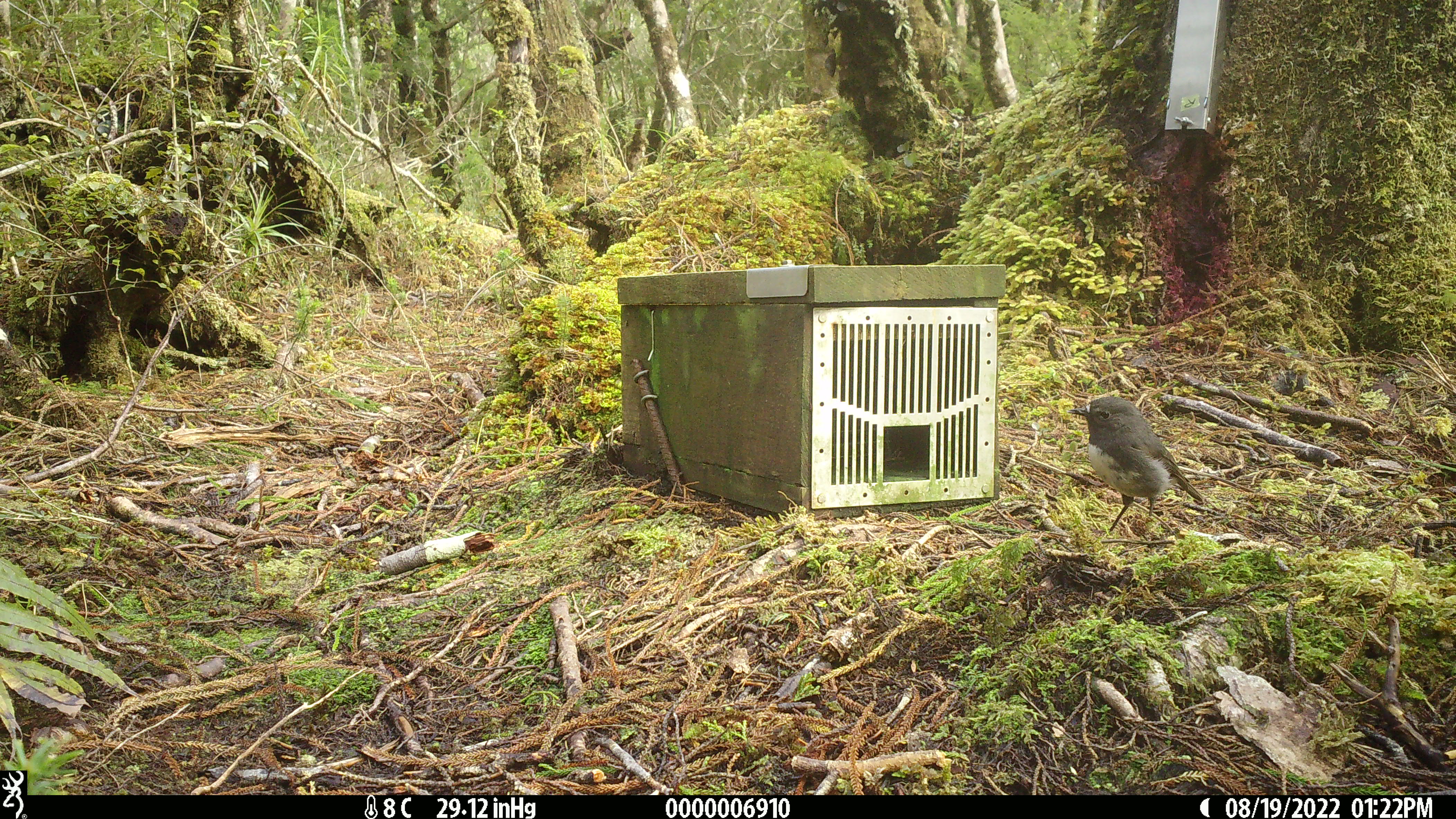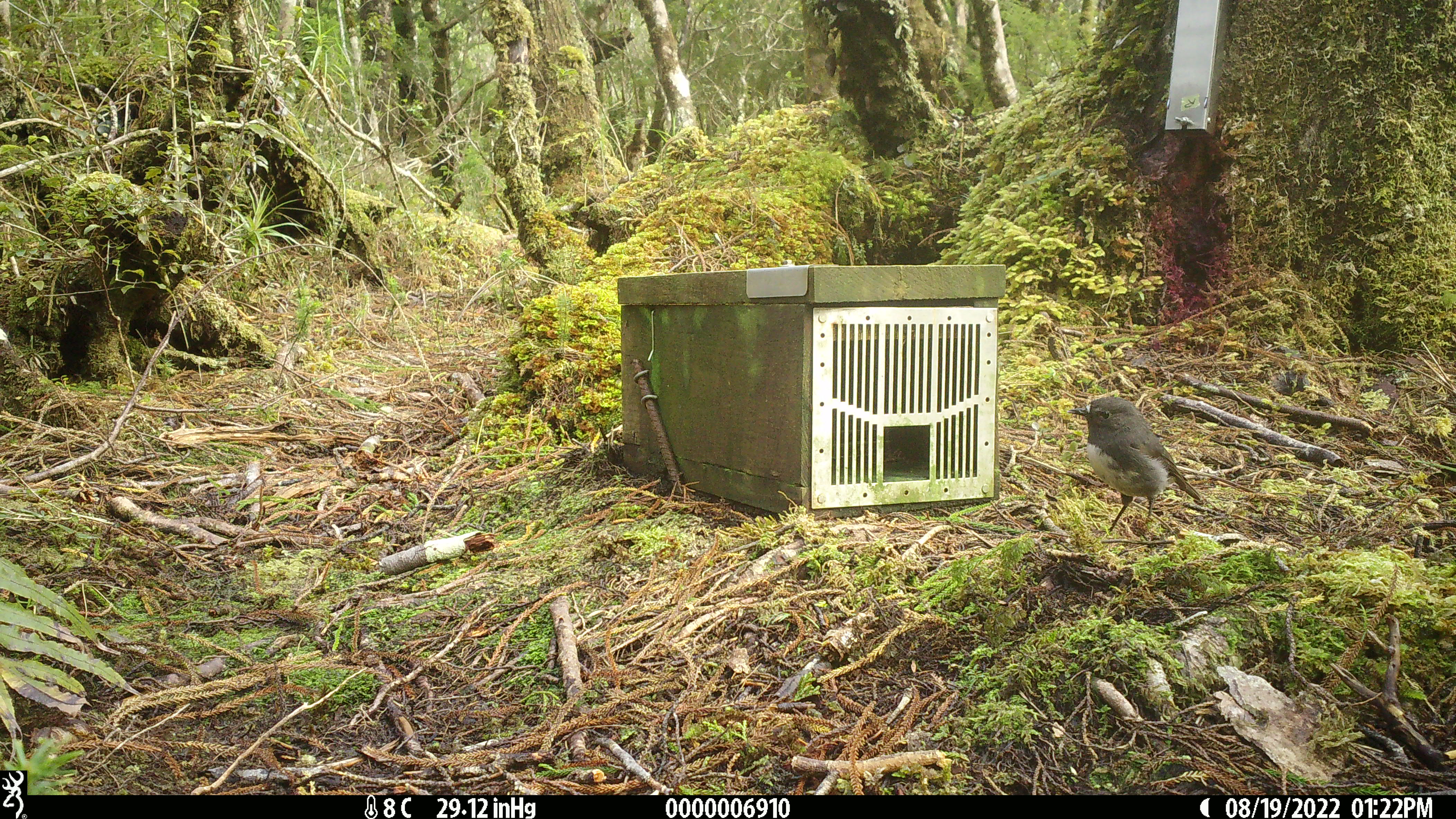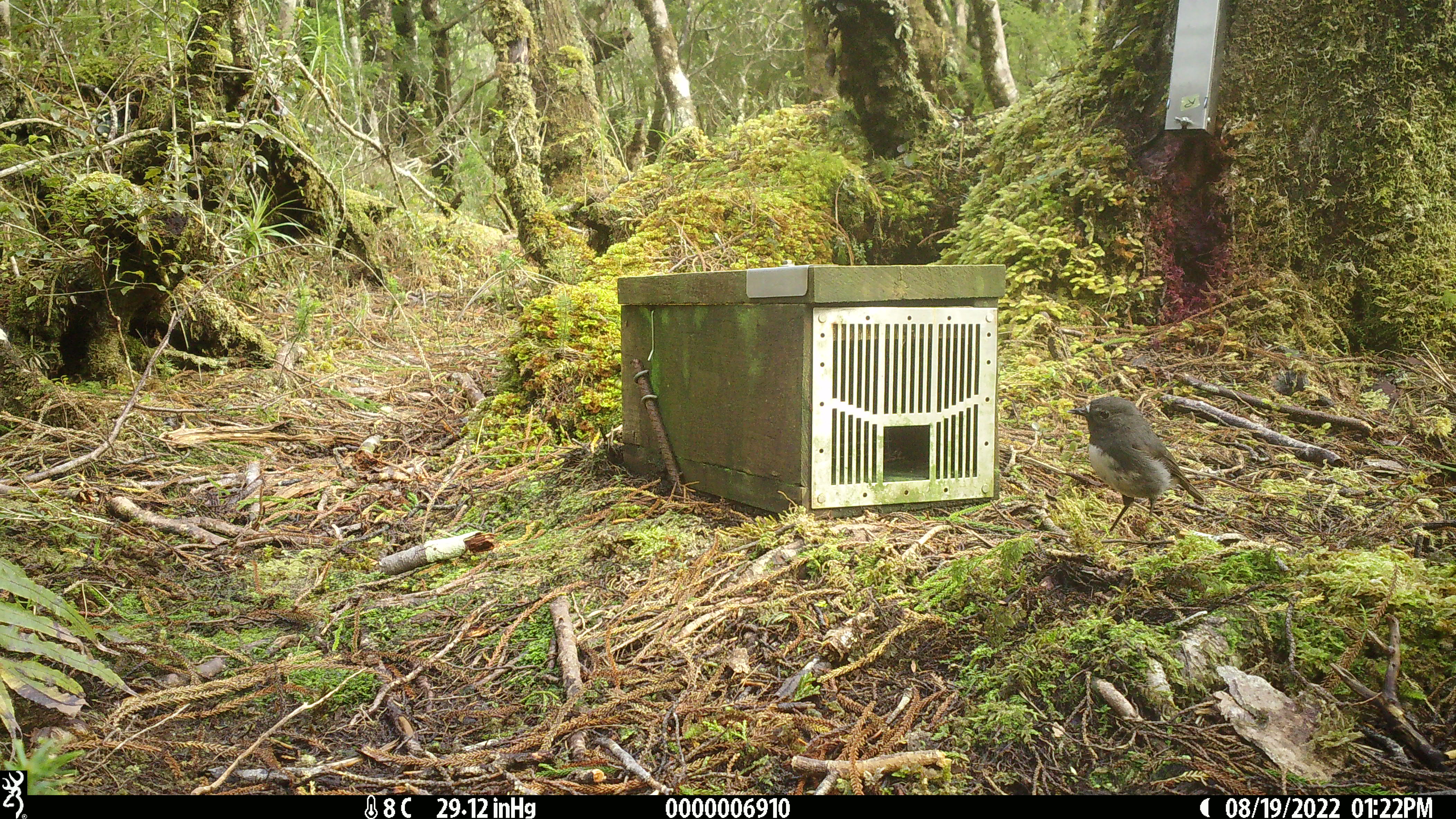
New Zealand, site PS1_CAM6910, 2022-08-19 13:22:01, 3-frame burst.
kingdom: Animalia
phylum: Chordata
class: Aves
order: Passeriformes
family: Petroicidae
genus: Petroica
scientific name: Petroica australis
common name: new zealand robin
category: robin